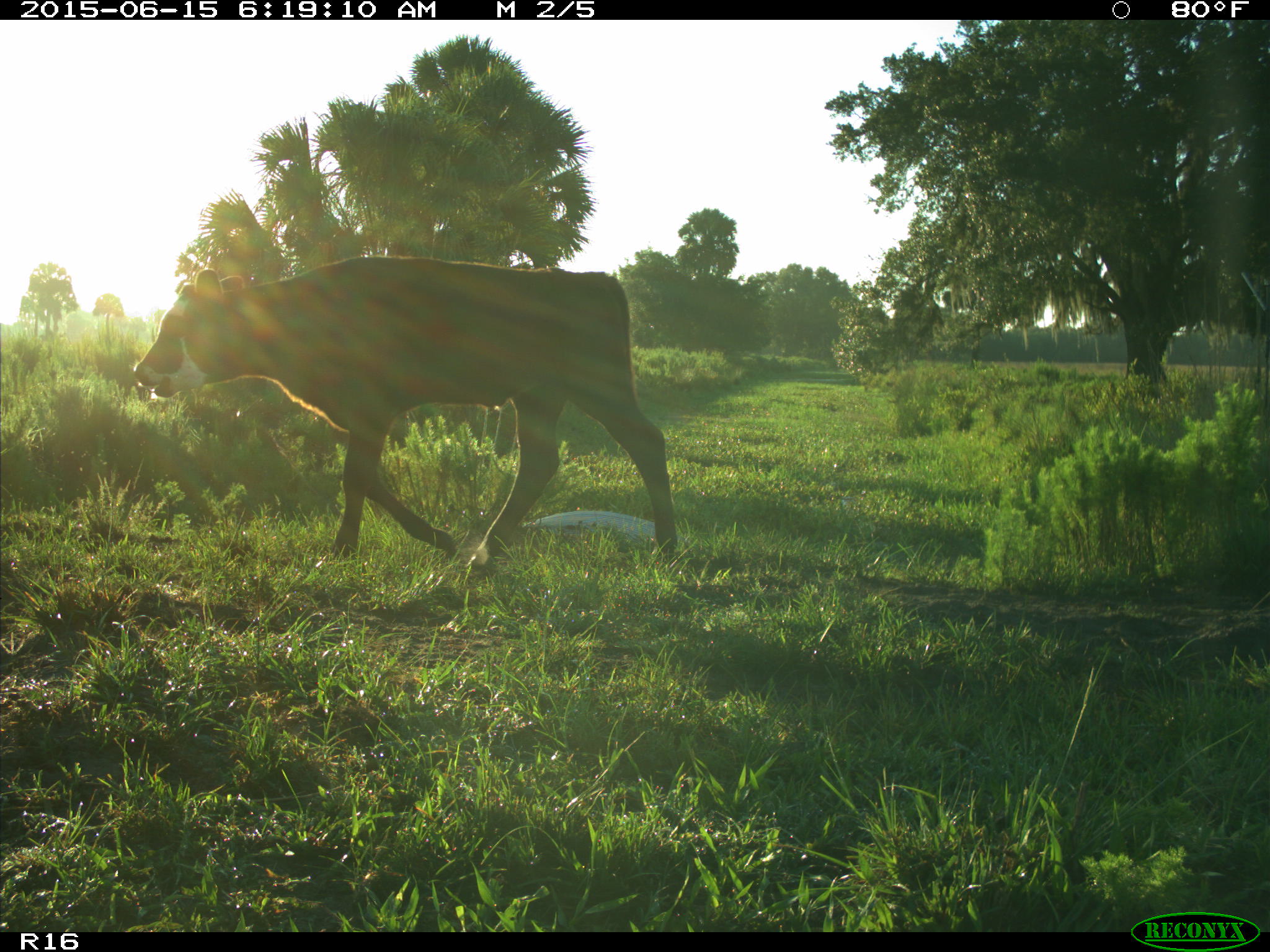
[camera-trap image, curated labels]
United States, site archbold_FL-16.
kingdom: Animalia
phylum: Chordata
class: Mammalia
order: Artiodactyla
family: Bovidae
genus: Bos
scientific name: Bos taurus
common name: domestic cow